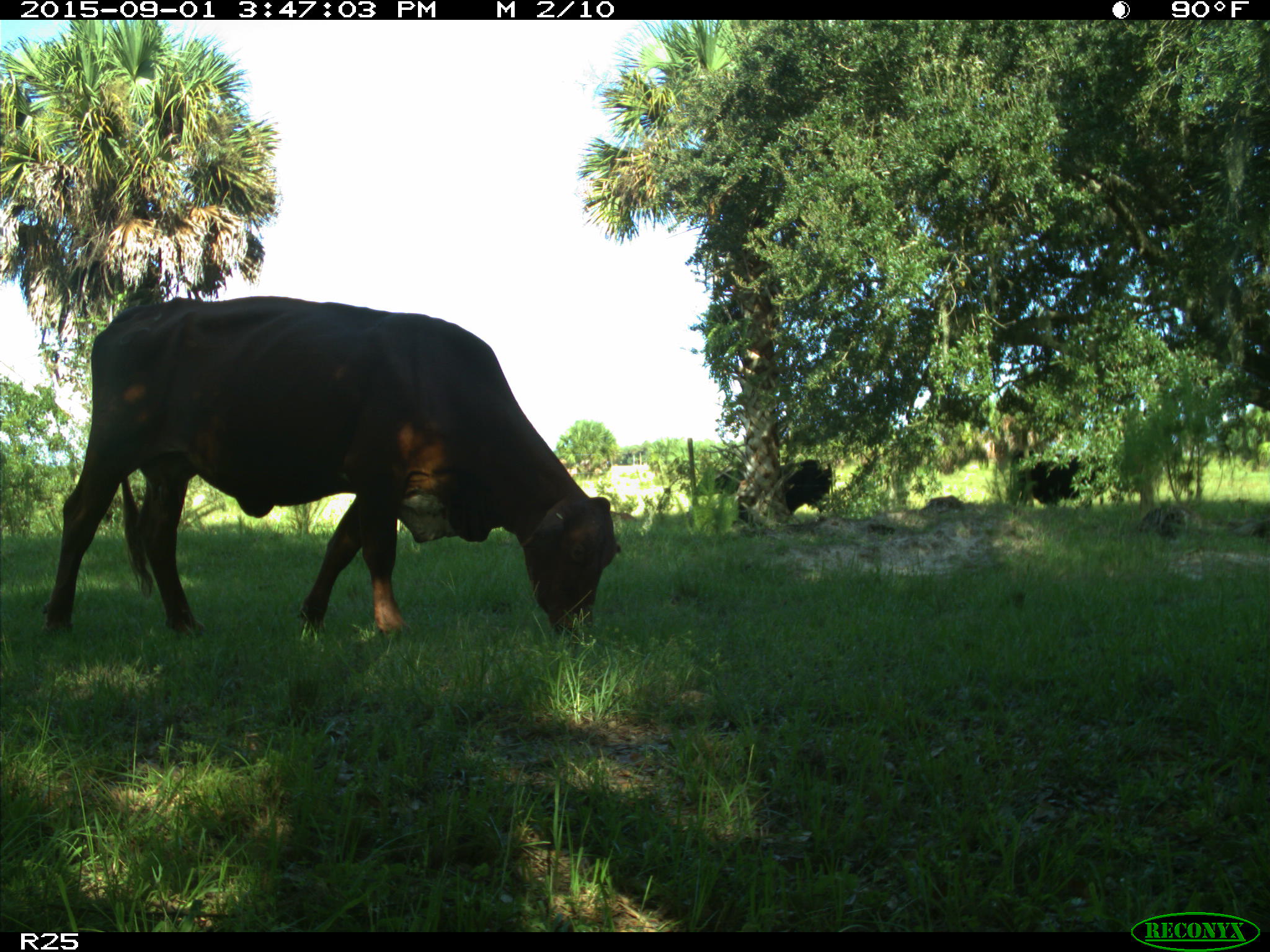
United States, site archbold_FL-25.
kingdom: Animalia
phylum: Chordata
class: Mammalia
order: Artiodactyla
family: Bovidae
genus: Bos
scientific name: Bos taurus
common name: domestic cow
Bos taurus (domestic cow).